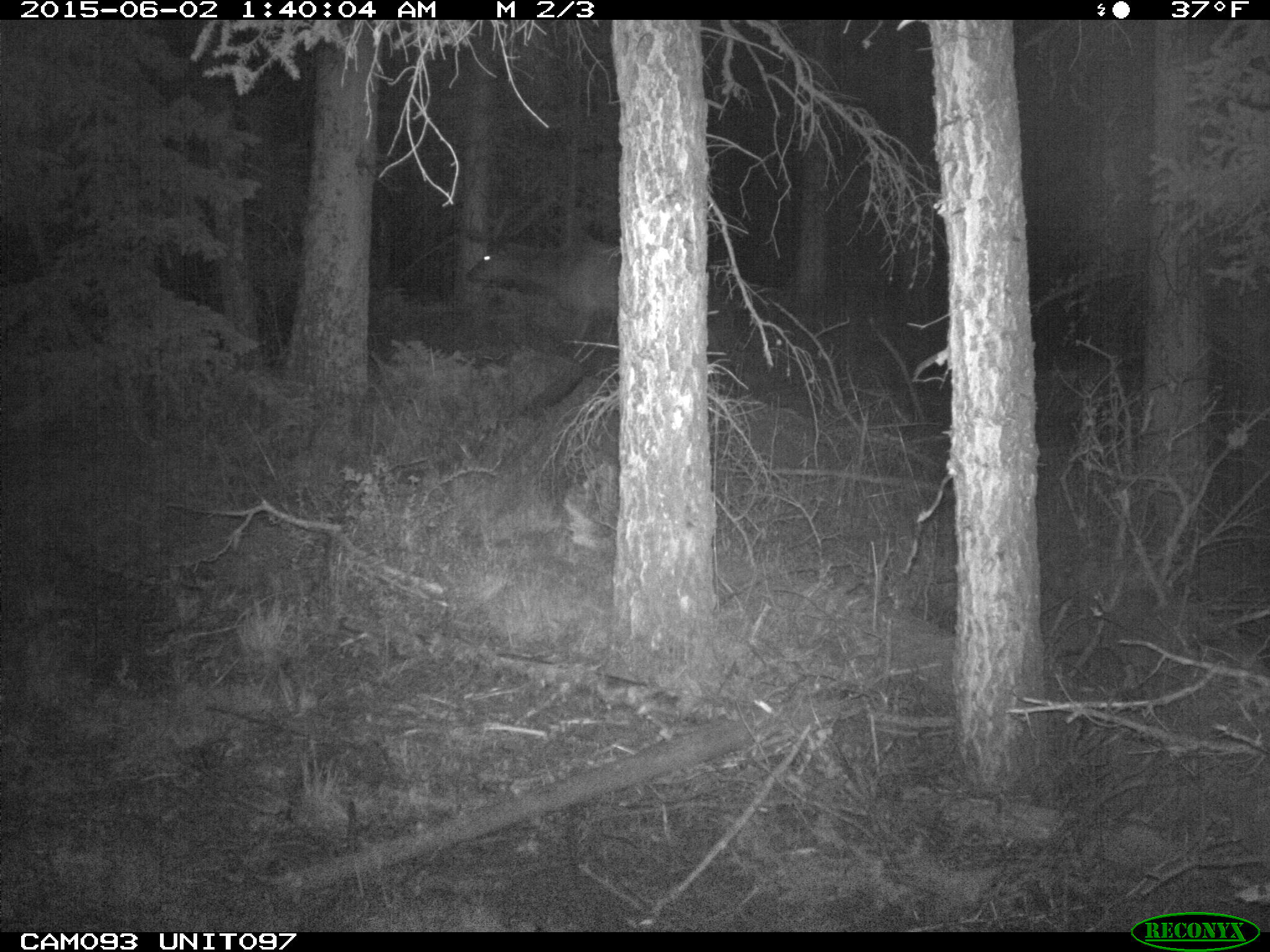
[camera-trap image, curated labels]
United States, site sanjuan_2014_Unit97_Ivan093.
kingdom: Animalia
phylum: Chordata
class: Mammalia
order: Artiodactyla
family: Cervidae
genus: Cervus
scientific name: Cervus elaphus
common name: red deer